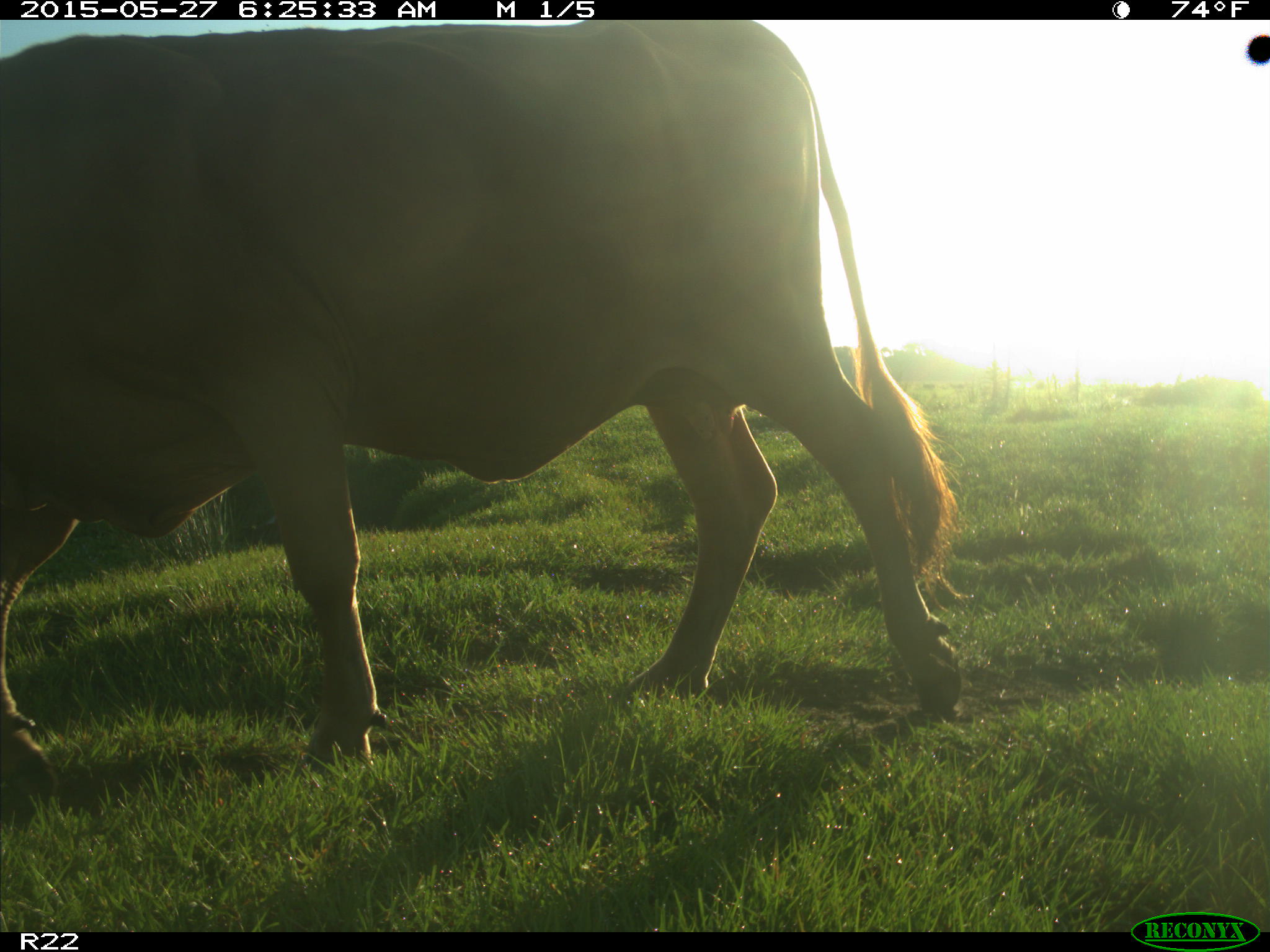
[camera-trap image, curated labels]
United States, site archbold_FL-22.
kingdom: Animalia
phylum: Chordata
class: Mammalia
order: Artiodactyla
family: Bovidae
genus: Bos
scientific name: Bos taurus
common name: domestic cow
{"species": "Bos taurus (domestic cow)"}